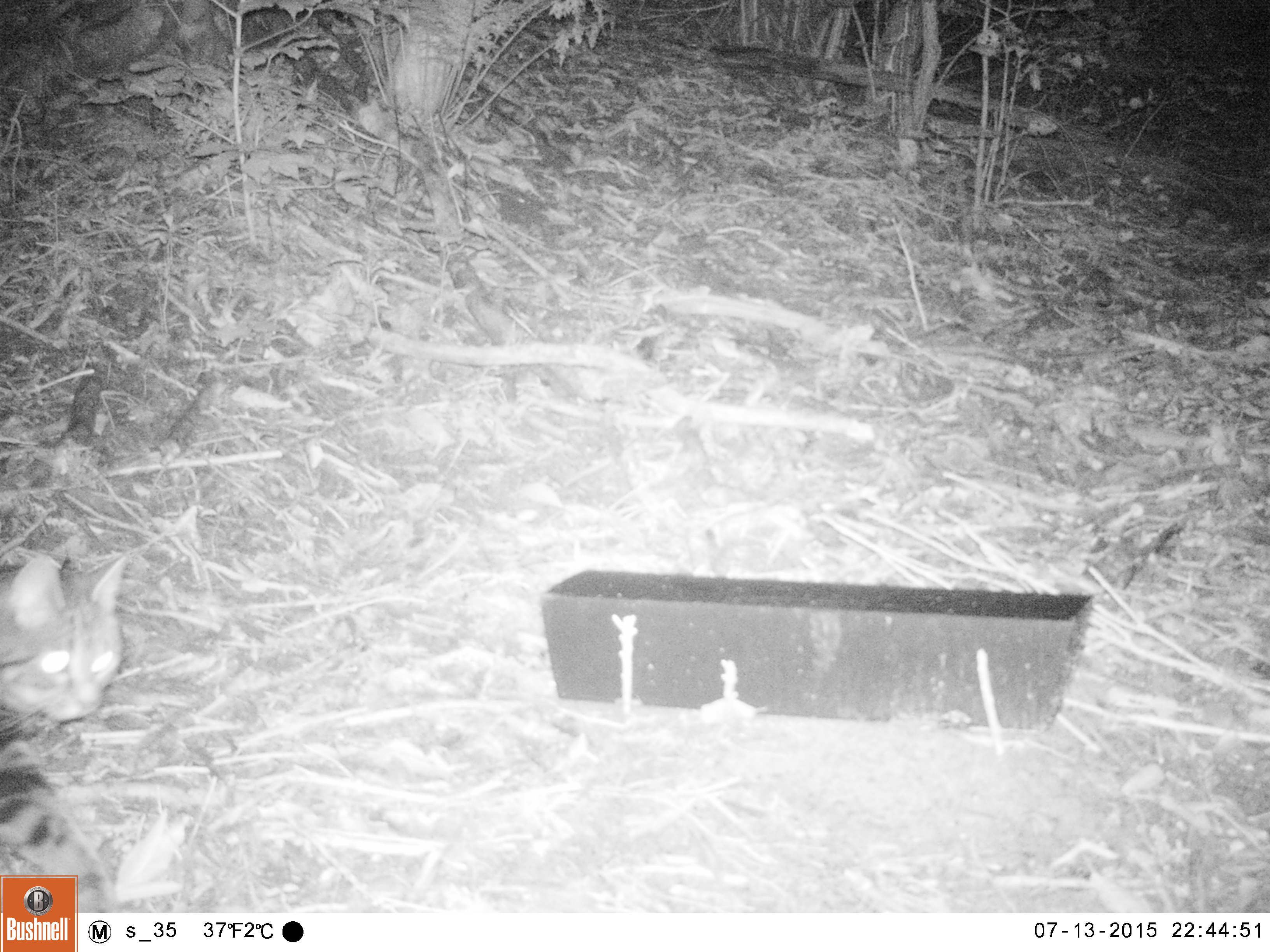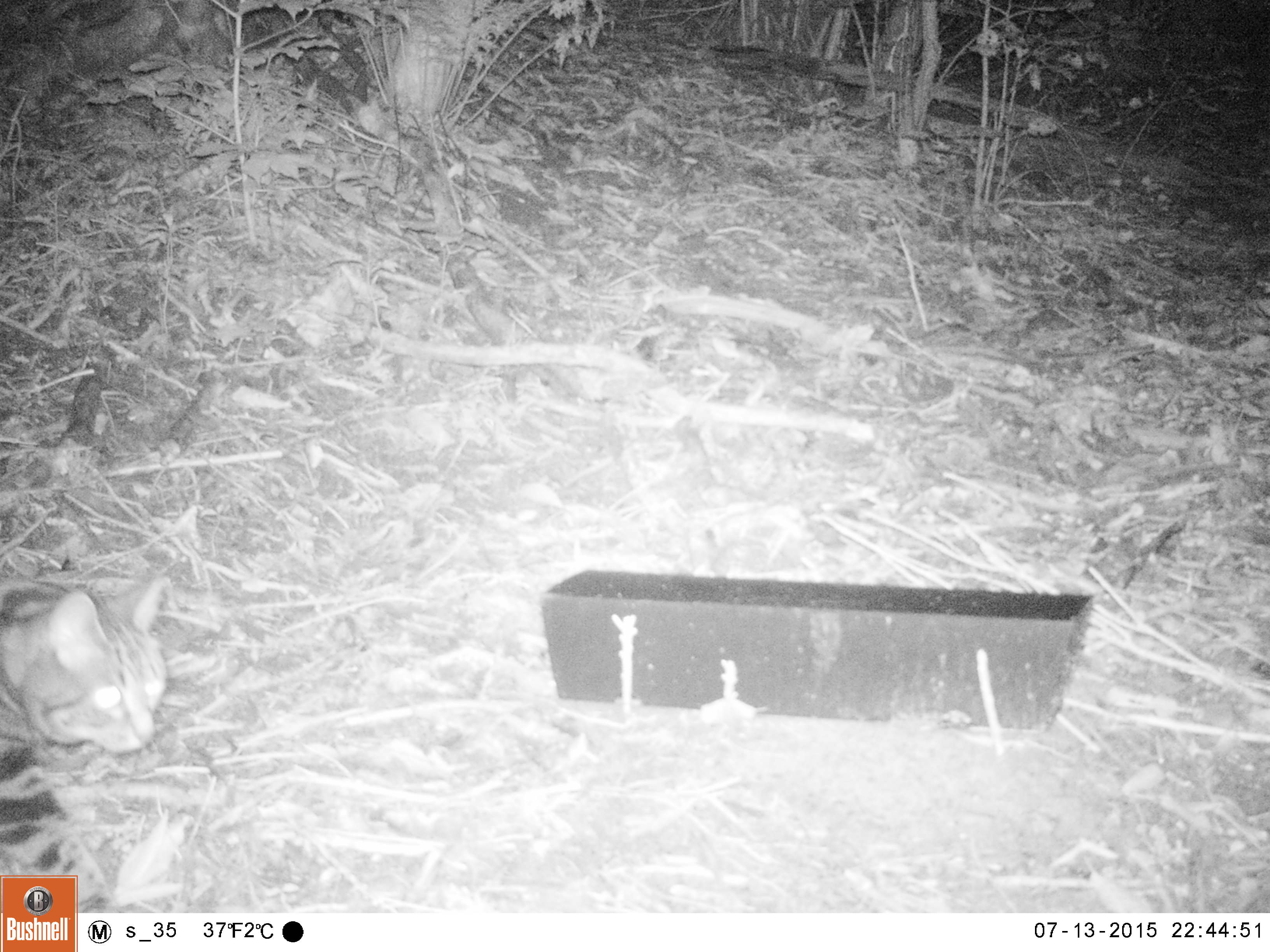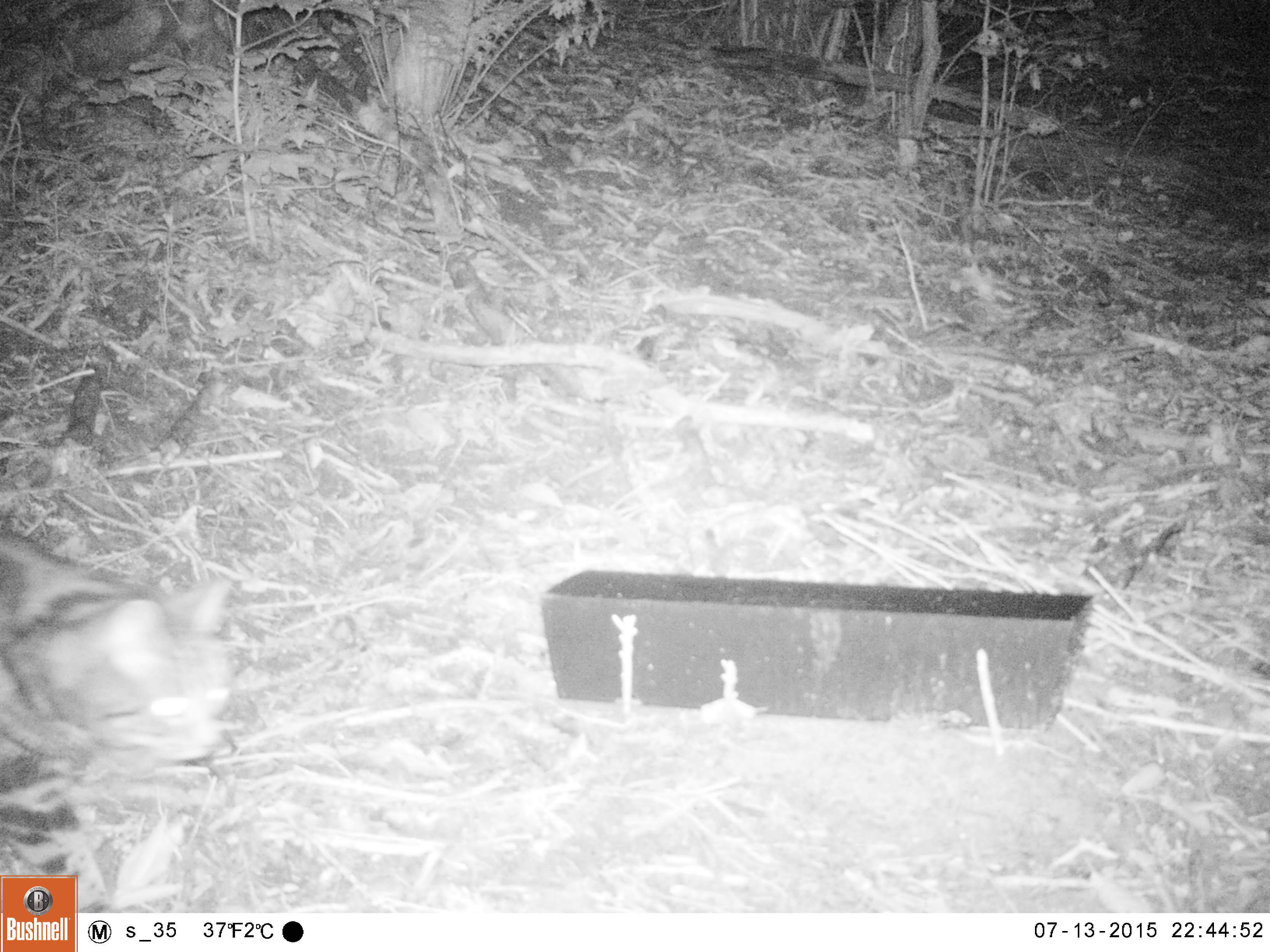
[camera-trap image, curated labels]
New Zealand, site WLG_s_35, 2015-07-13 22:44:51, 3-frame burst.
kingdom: Animalia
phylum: Chordata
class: Mammalia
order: Carnivora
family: Felidae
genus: Felis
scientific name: Felis catus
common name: domestic cat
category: cat